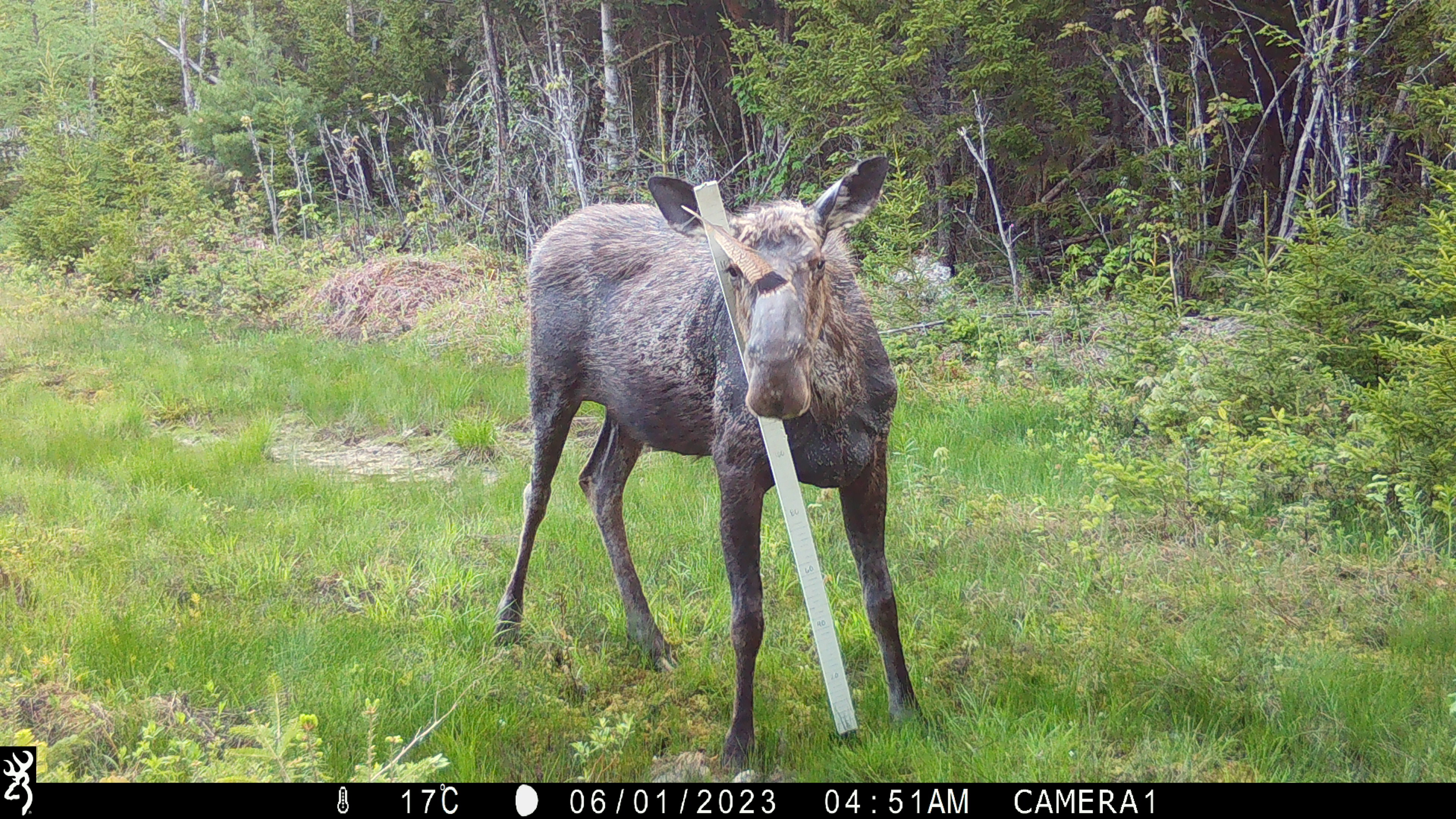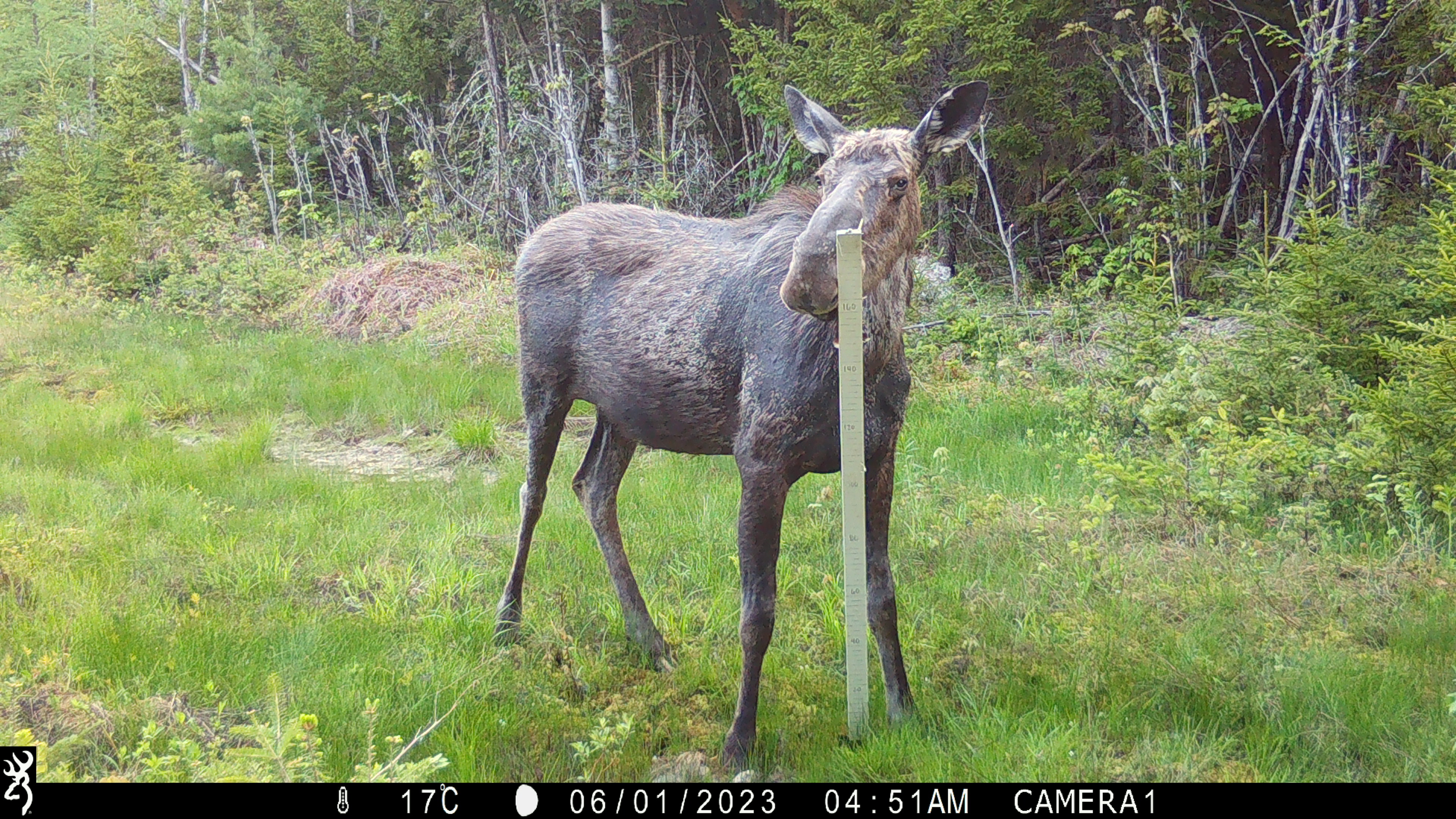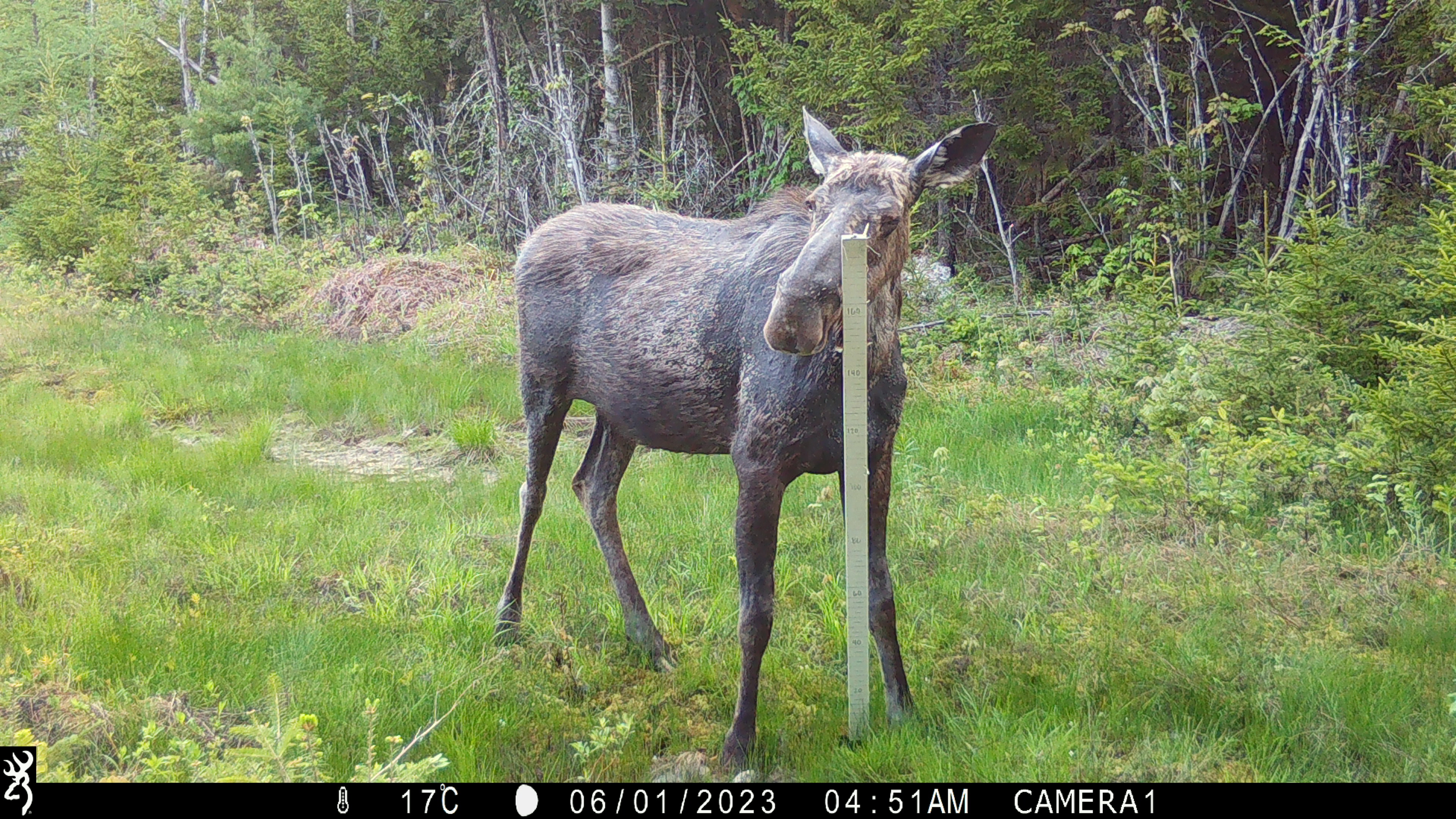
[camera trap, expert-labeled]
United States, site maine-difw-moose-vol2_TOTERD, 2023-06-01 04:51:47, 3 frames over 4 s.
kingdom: Animalia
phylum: Chordata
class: Mammalia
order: Artiodactyla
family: Cervidae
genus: Alces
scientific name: Alces alces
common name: moose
Moose (Alces alces).